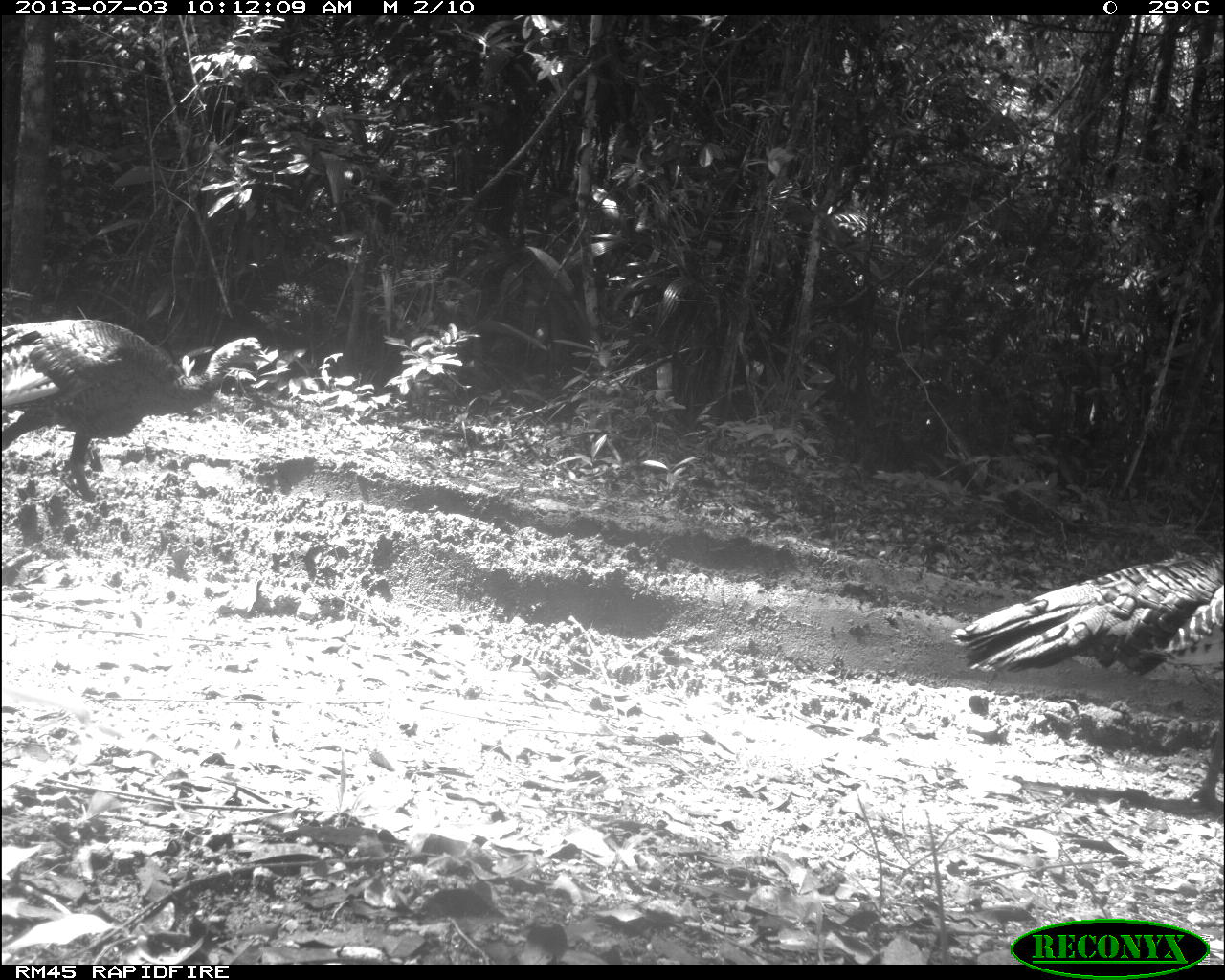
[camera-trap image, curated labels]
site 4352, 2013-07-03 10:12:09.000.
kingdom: Animalia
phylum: Chordata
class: Aves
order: Galliformes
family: Phasianidae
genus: Meleagris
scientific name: Meleagris ocellata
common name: ocellated turkey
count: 3